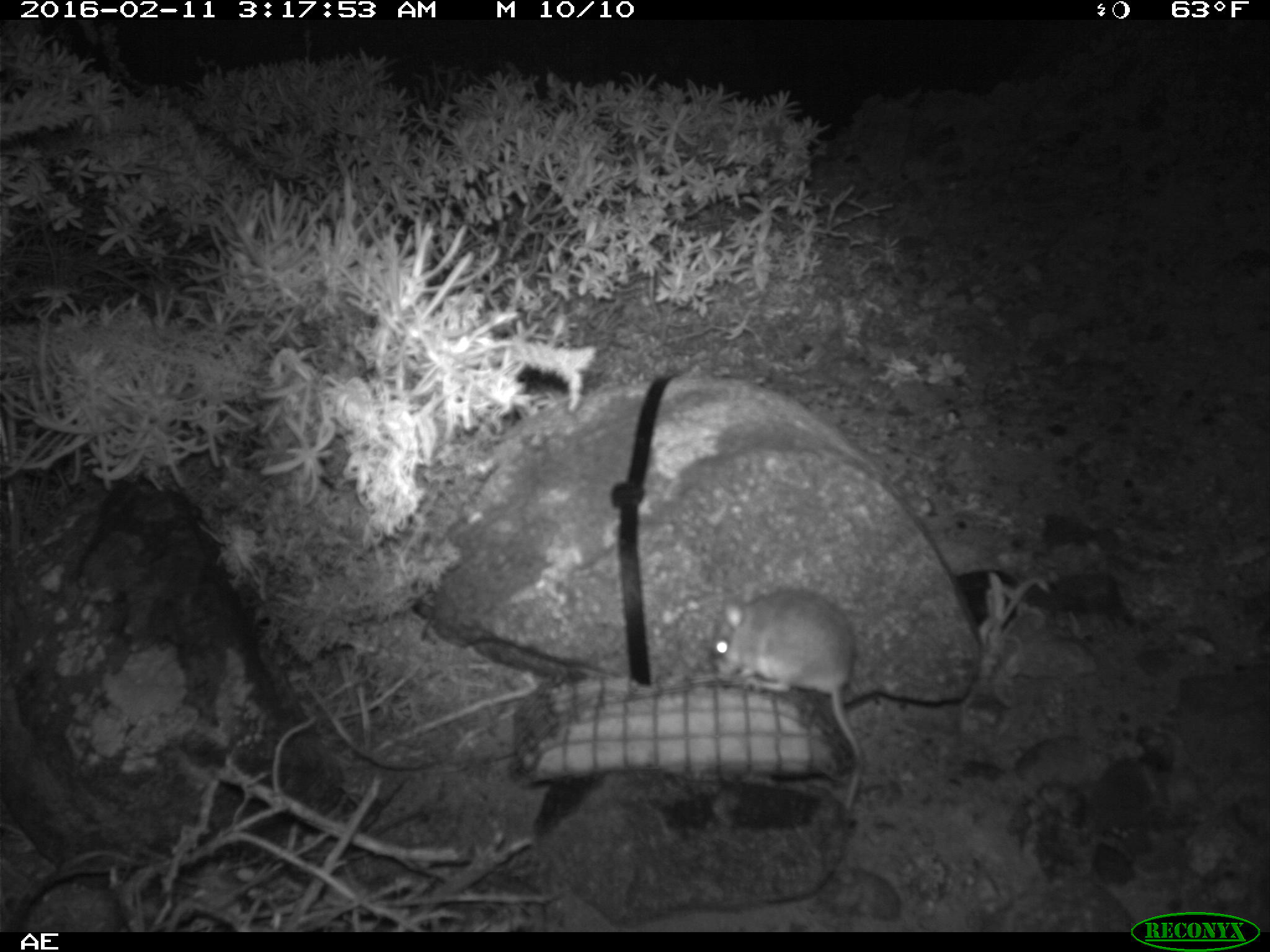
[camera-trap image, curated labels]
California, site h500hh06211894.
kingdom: Animalia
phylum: Chordata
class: Mammalia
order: Rodentia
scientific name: Rodentia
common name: rodent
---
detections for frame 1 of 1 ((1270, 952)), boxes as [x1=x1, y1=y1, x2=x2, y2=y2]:
rodent: [x1=708, y1=588, x2=865, y2=813]